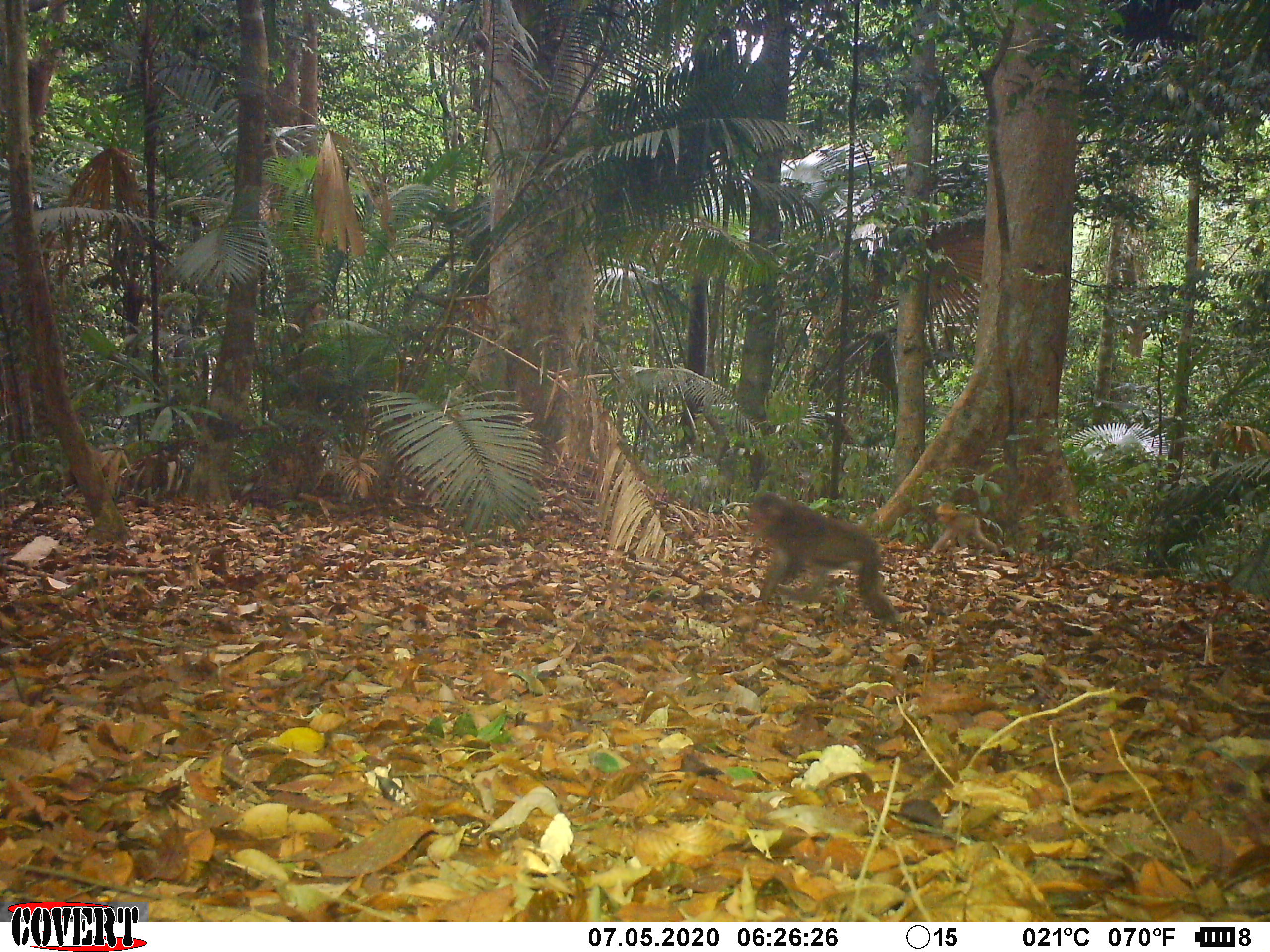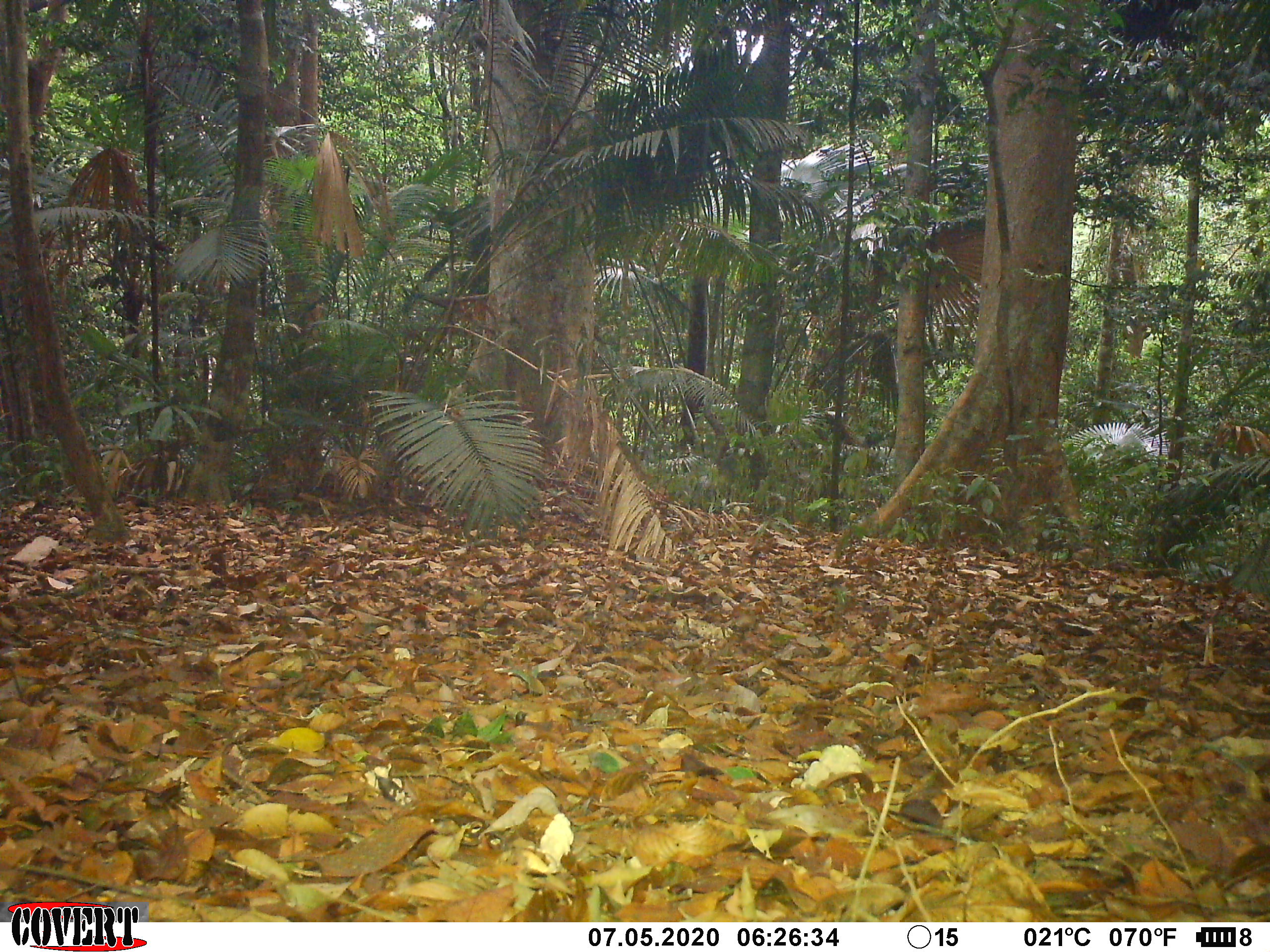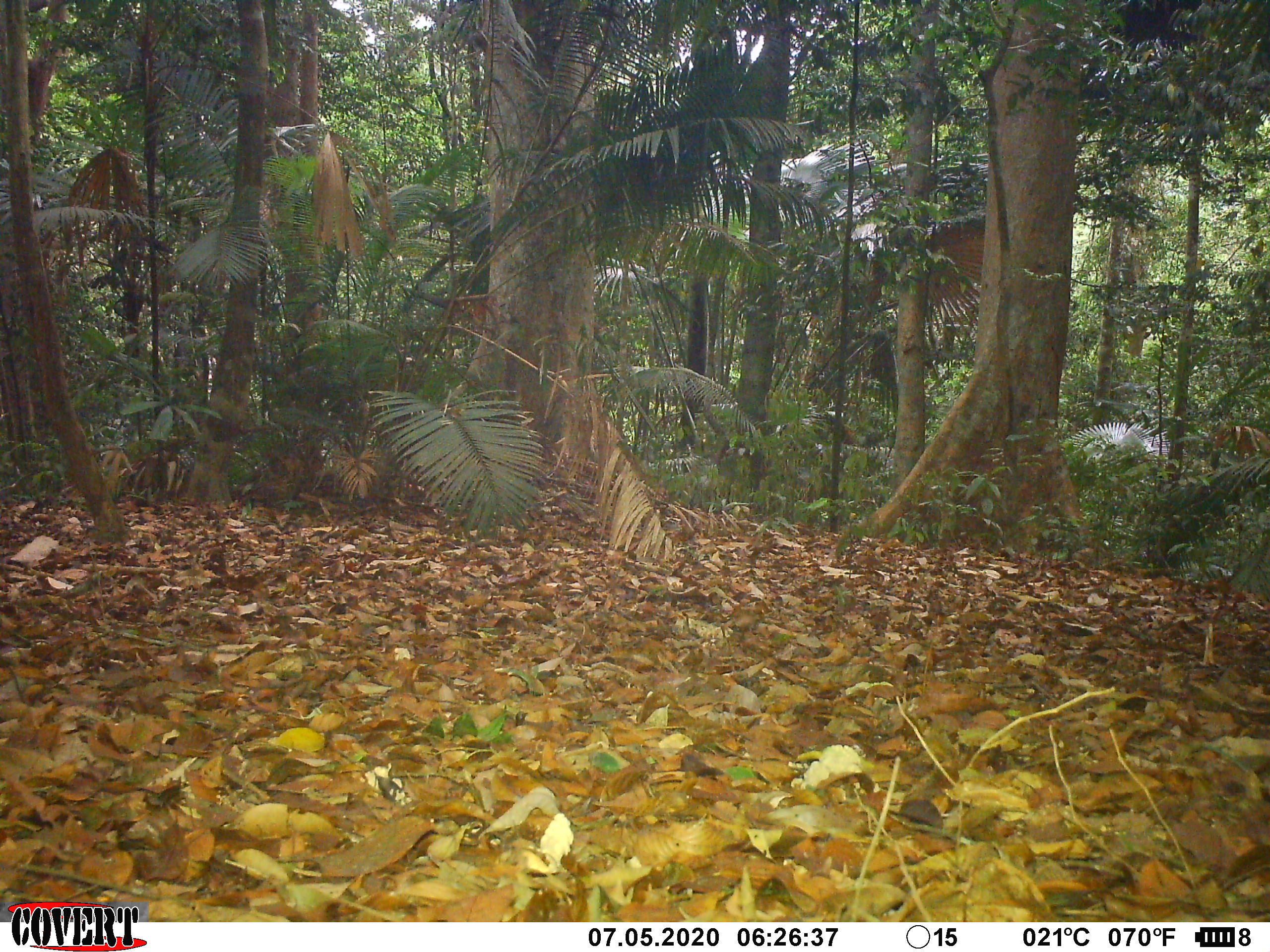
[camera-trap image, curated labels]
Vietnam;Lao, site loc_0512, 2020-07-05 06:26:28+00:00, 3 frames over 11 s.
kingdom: Animalia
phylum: Chordata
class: Mammalia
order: Primates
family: Cercopithecidae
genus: Macaca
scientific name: Macaca arctoides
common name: stump-tailed macaque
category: stump tailed macaque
Stump tailed macaque (stump-tailed macaque) (Macaca arctoides). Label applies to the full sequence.